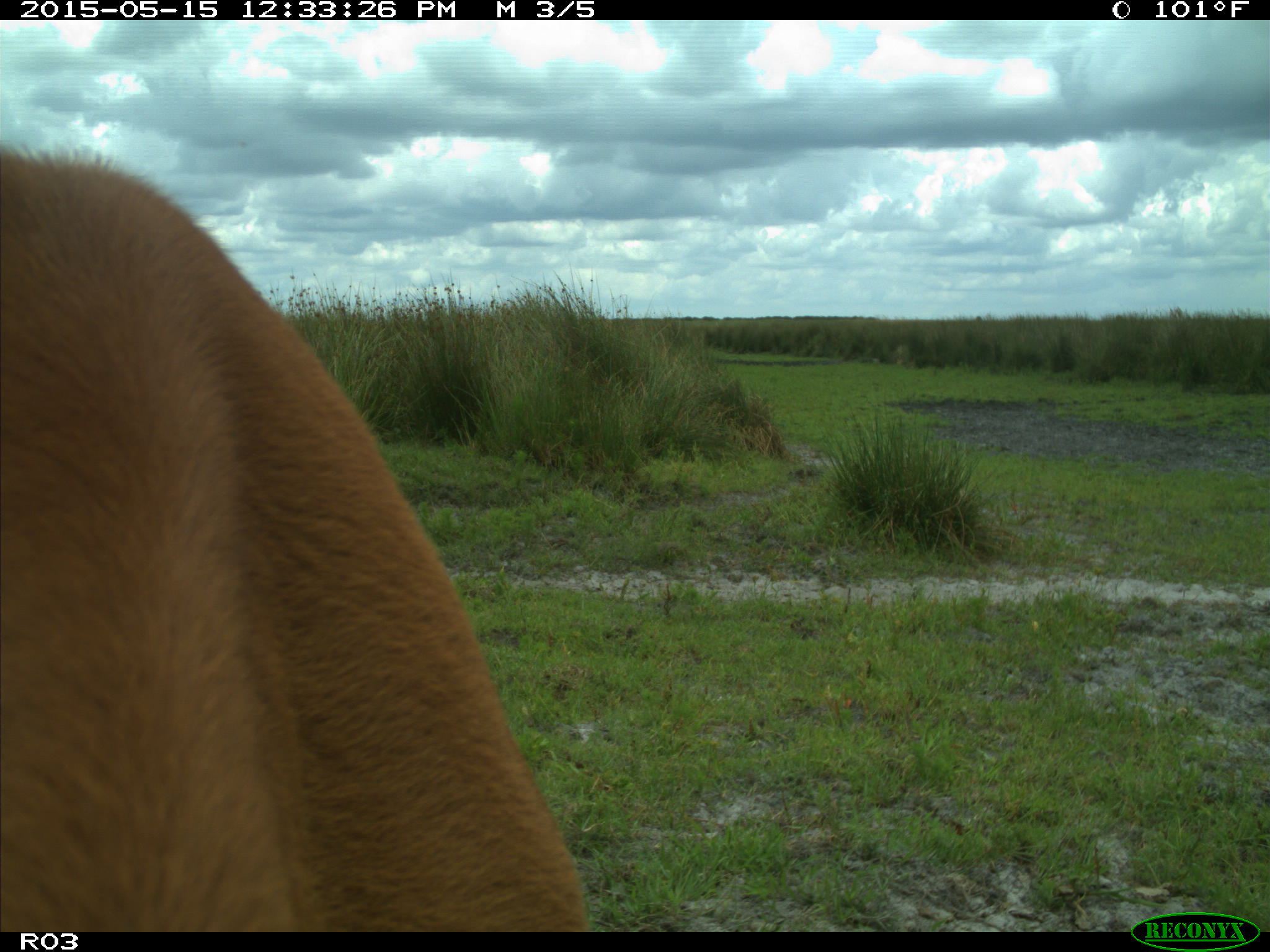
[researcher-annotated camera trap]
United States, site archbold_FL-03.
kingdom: Animalia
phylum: Chordata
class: Mammalia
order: Artiodactyla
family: Bovidae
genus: Bos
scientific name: Bos taurus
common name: domestic cow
Bos taurus (domestic cow).